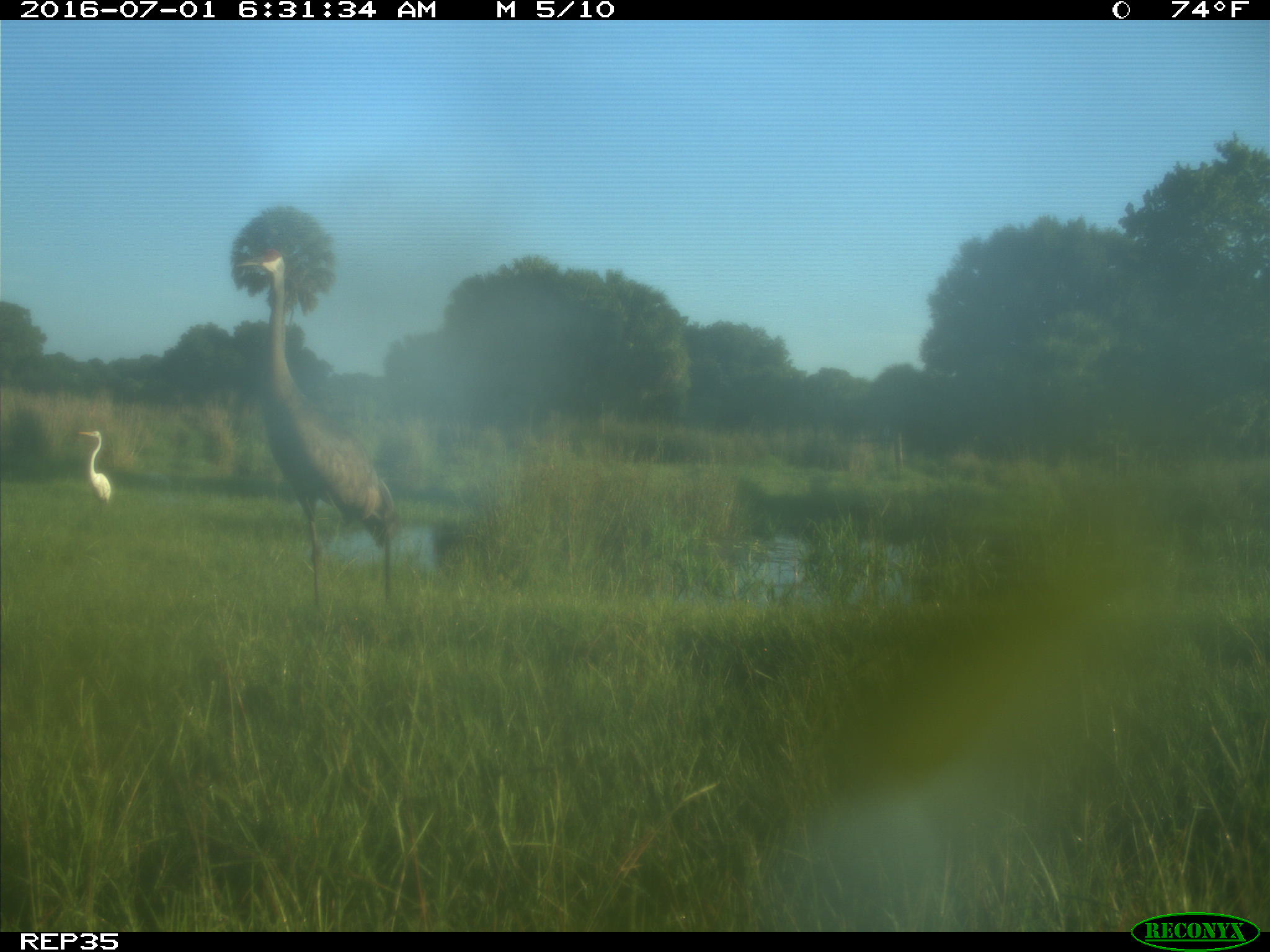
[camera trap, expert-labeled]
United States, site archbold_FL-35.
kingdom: Animalia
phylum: Chordata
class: Aves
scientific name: Aves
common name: birds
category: unidentified bird